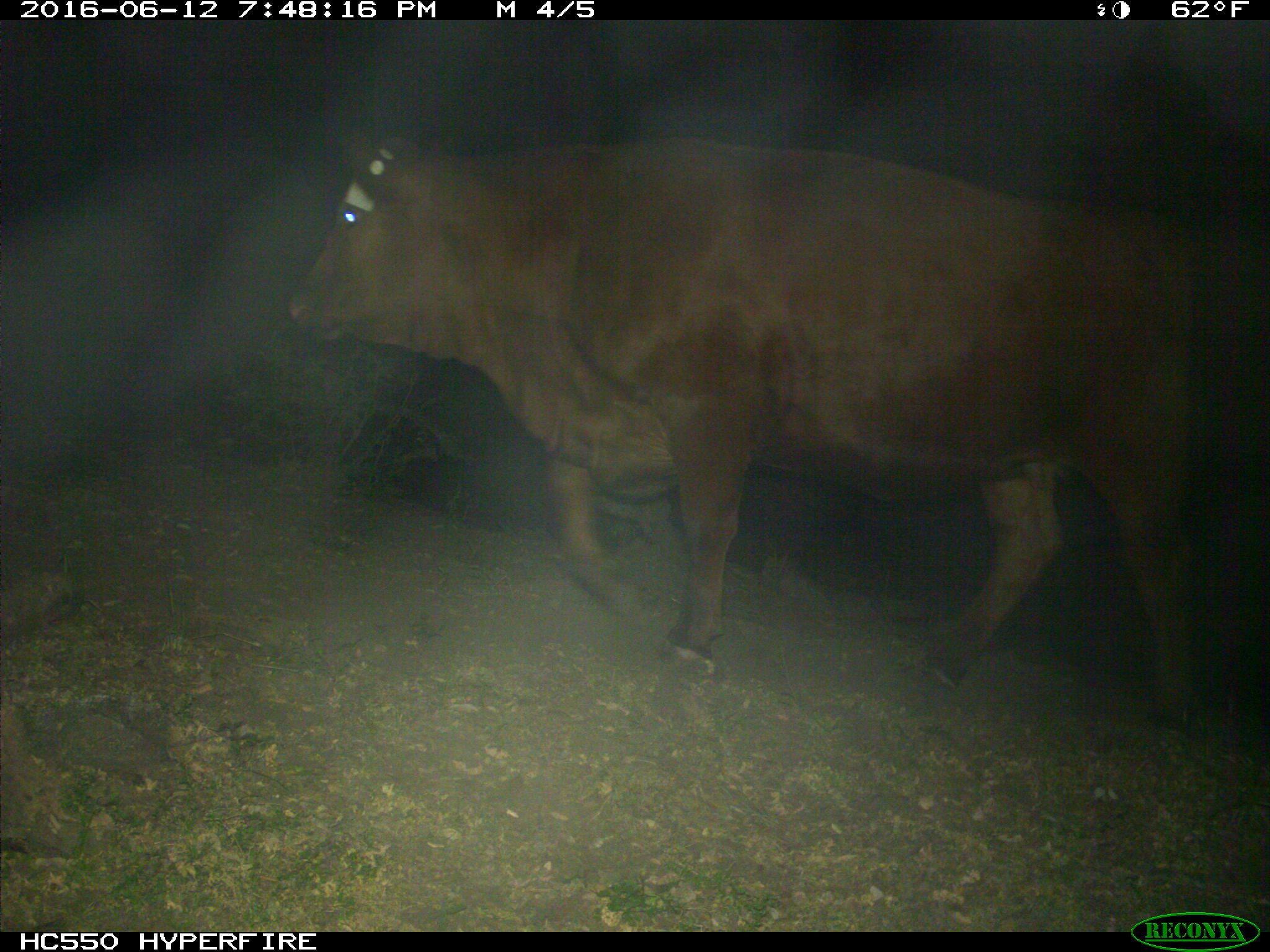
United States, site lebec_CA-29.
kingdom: Animalia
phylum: Chordata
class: Mammalia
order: Artiodactyla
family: Bovidae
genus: Bos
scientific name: Bos taurus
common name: domestic cow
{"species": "Bos taurus (domestic cow)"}